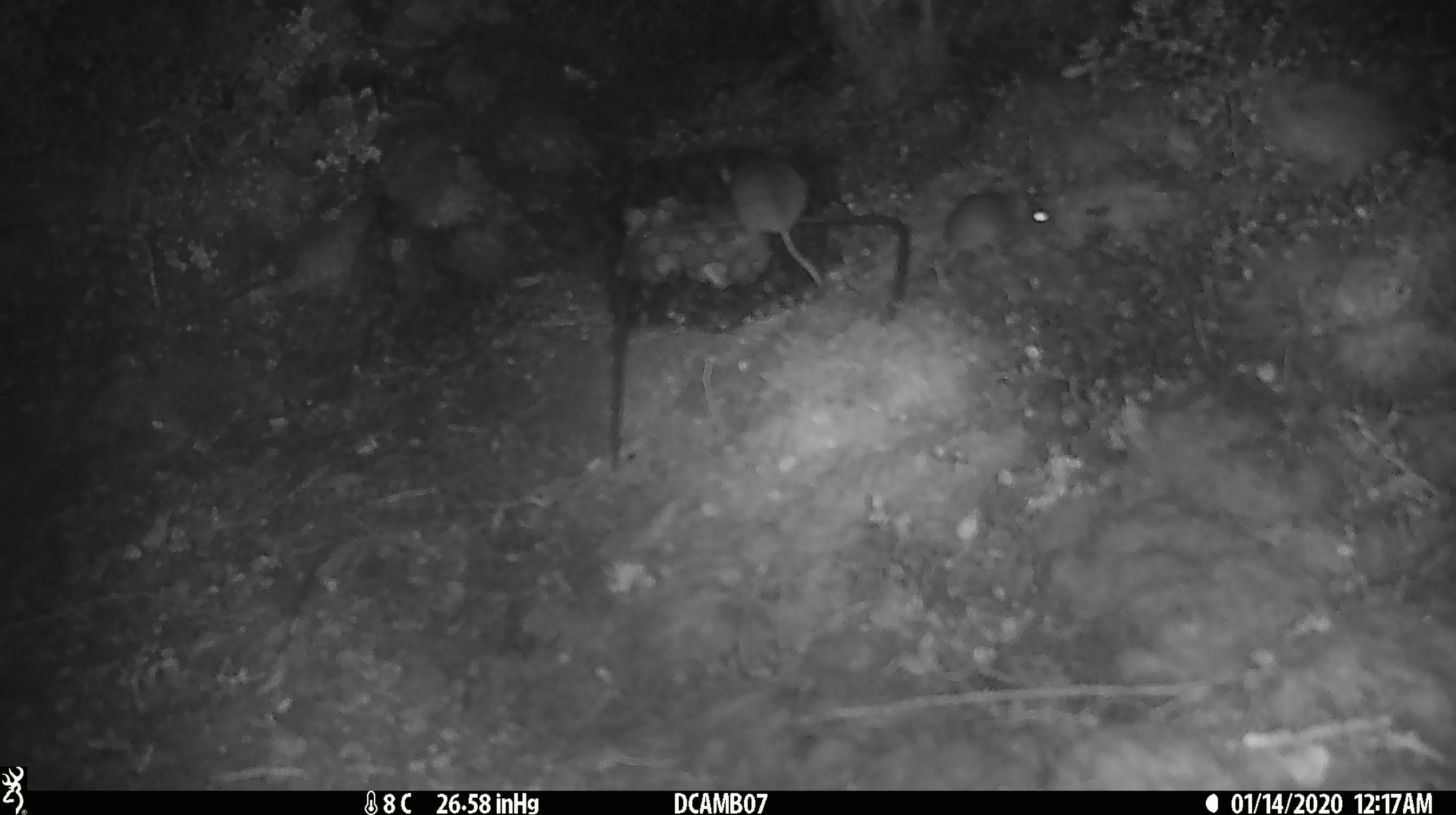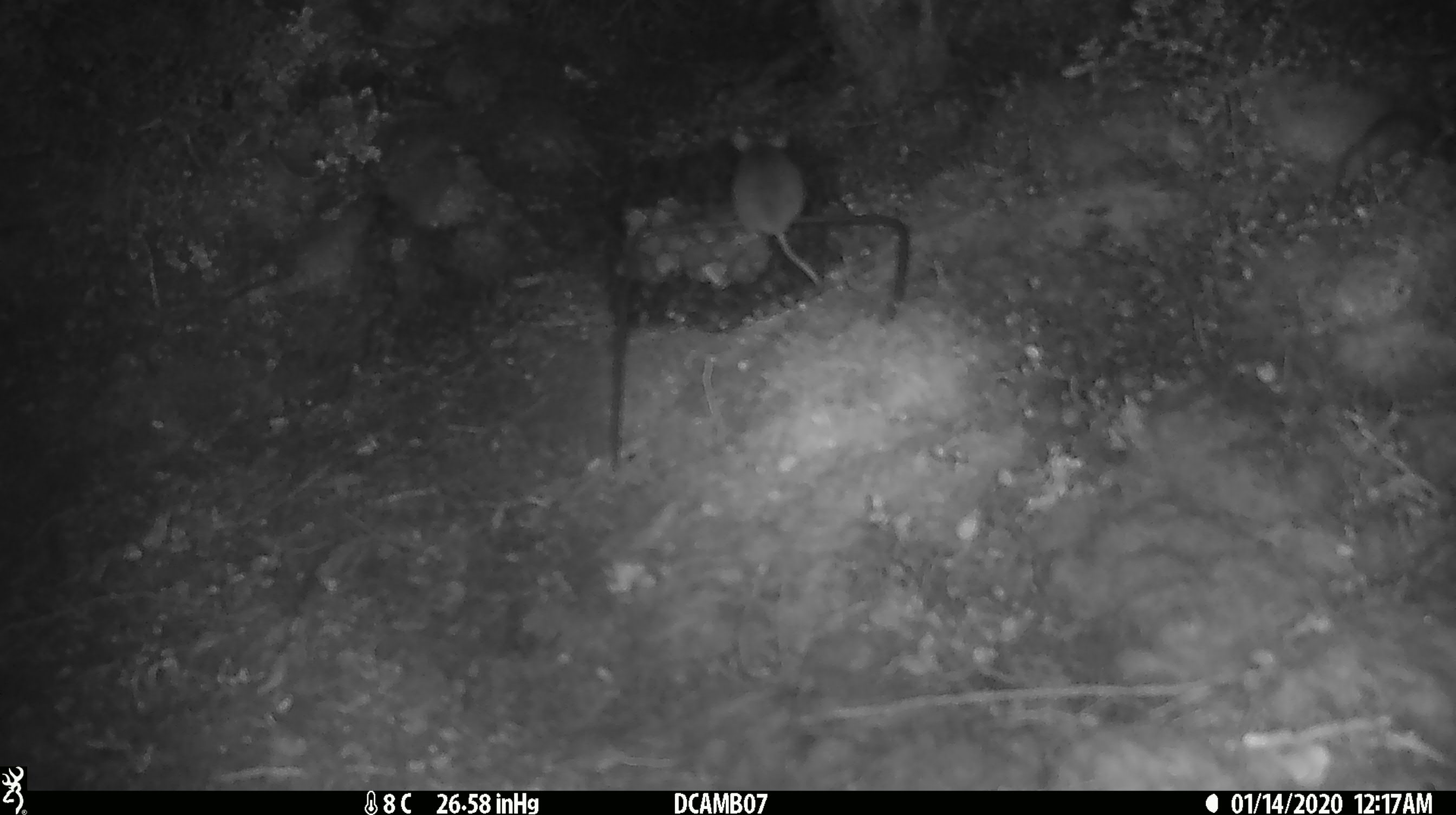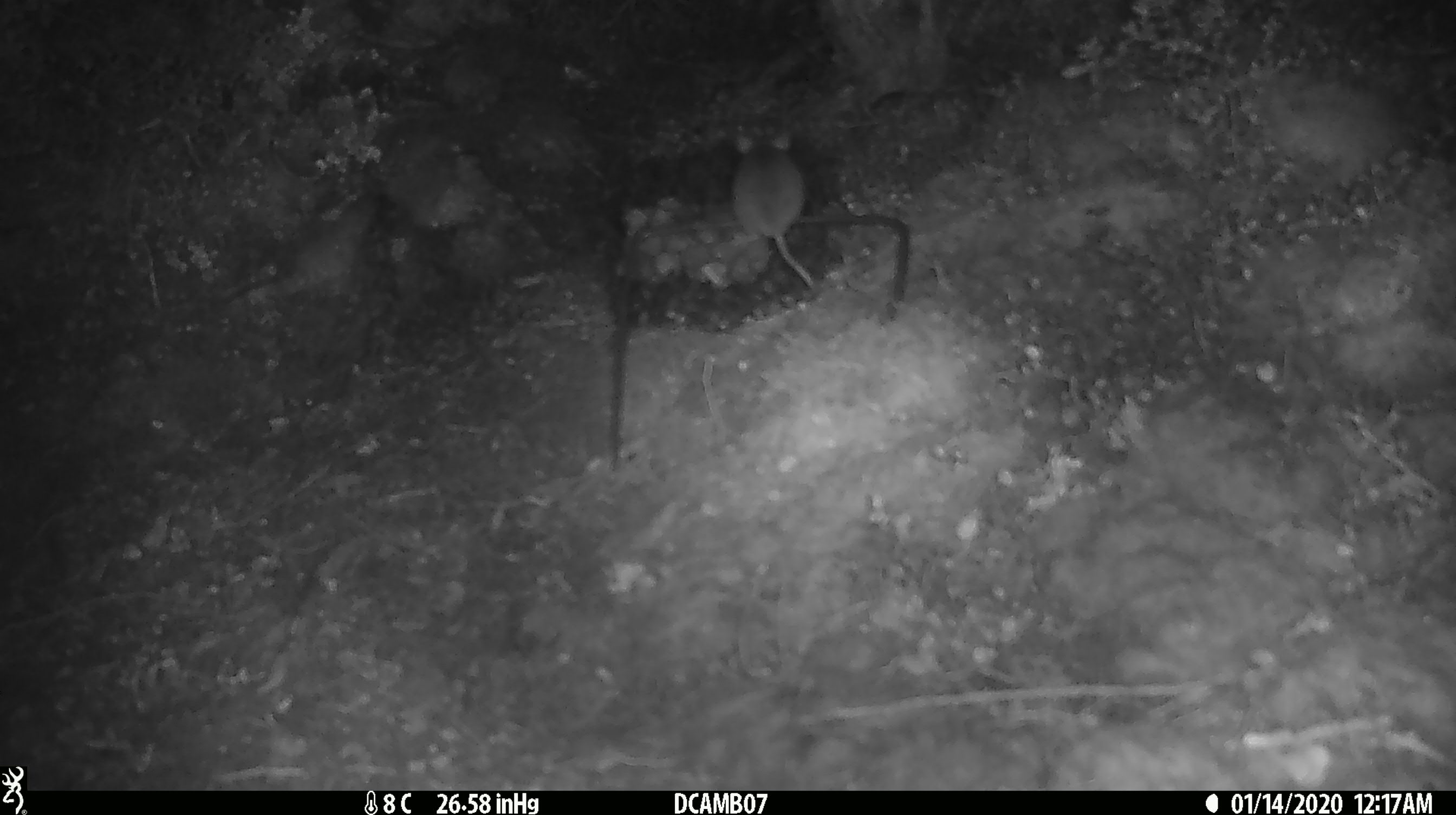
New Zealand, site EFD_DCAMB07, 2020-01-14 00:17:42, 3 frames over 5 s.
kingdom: Animalia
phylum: Chordata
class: Mammalia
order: Rodentia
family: Muridae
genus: Mus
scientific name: Mus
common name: mouse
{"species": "mouse (Mus)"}